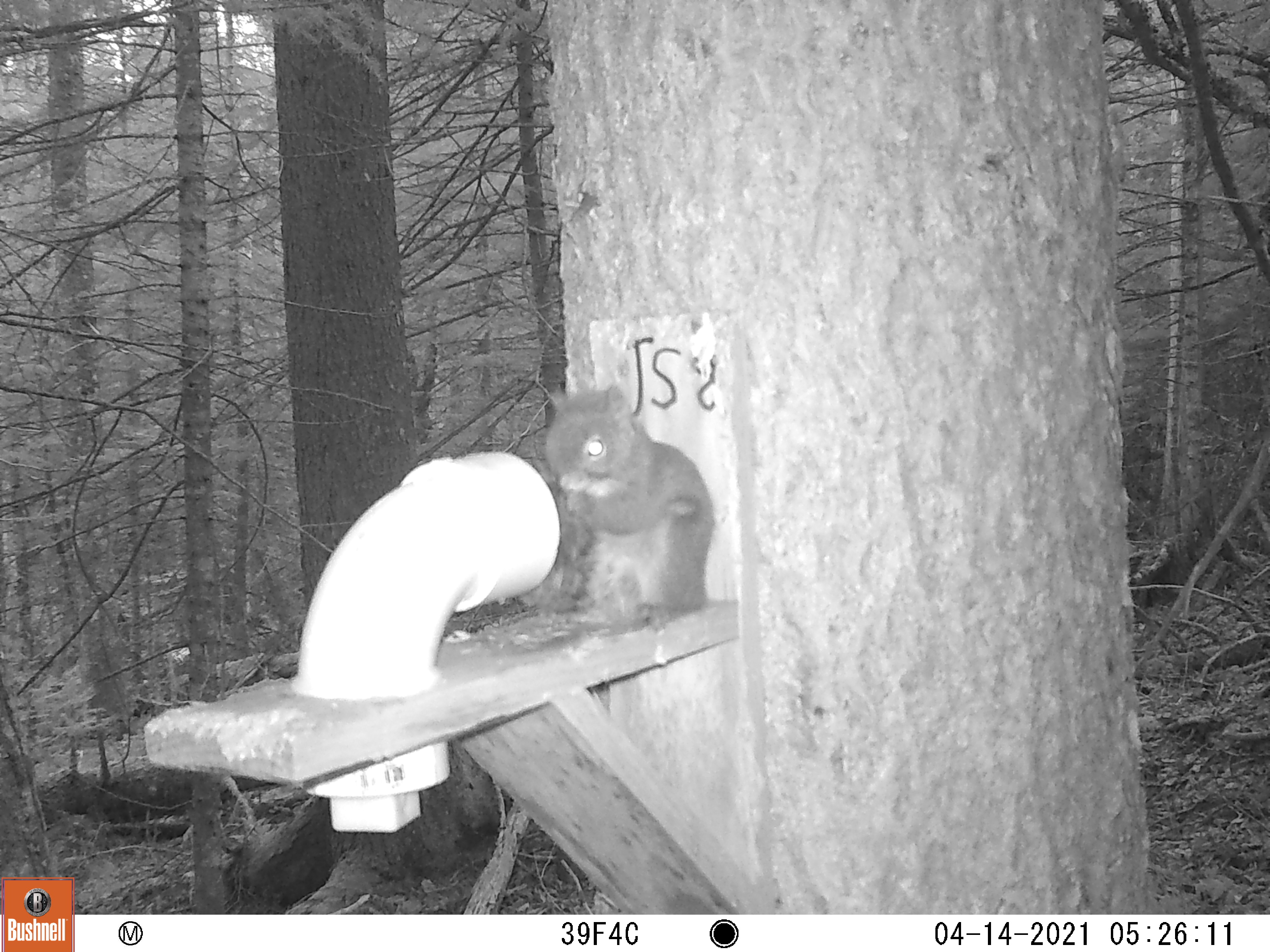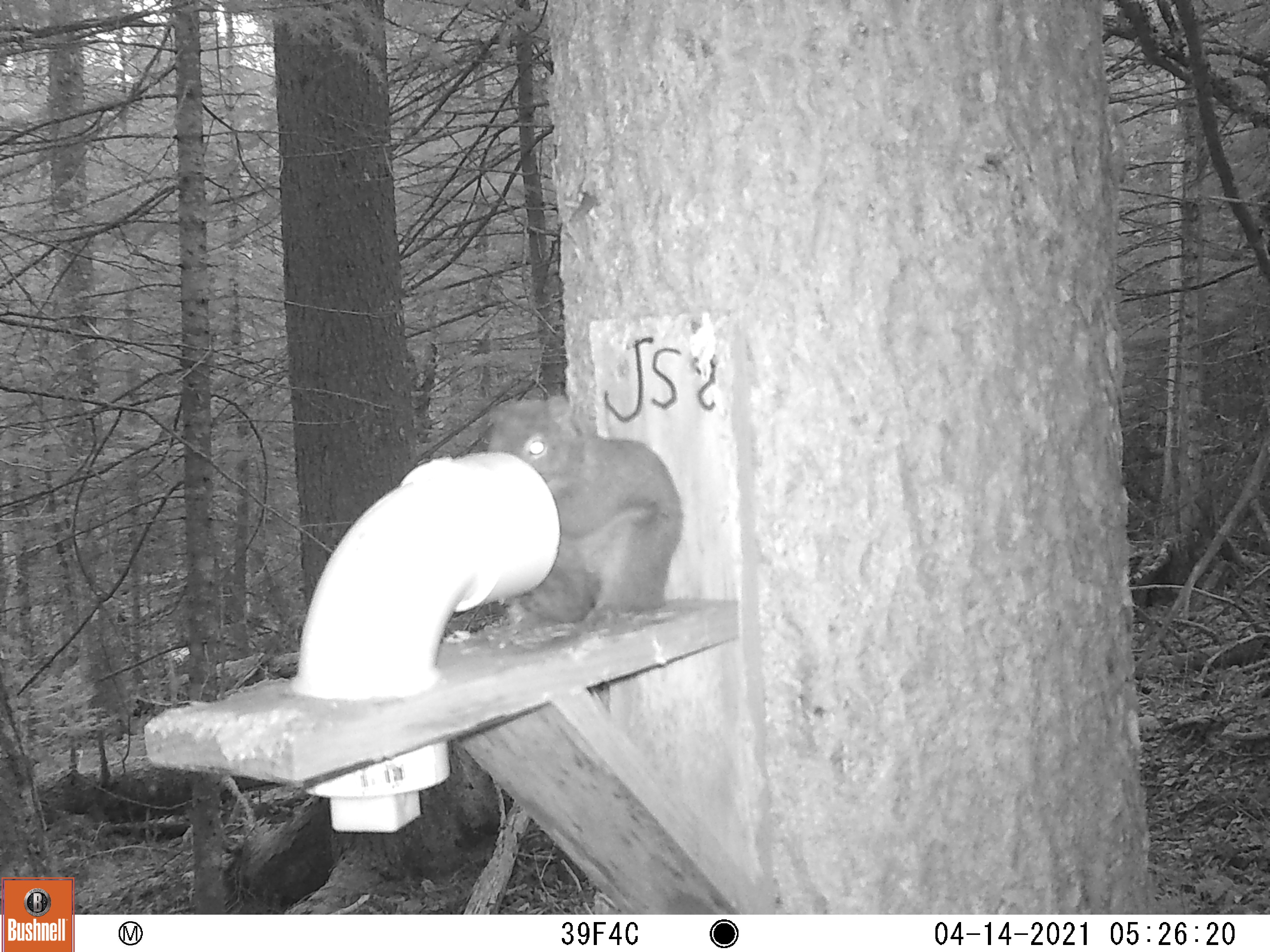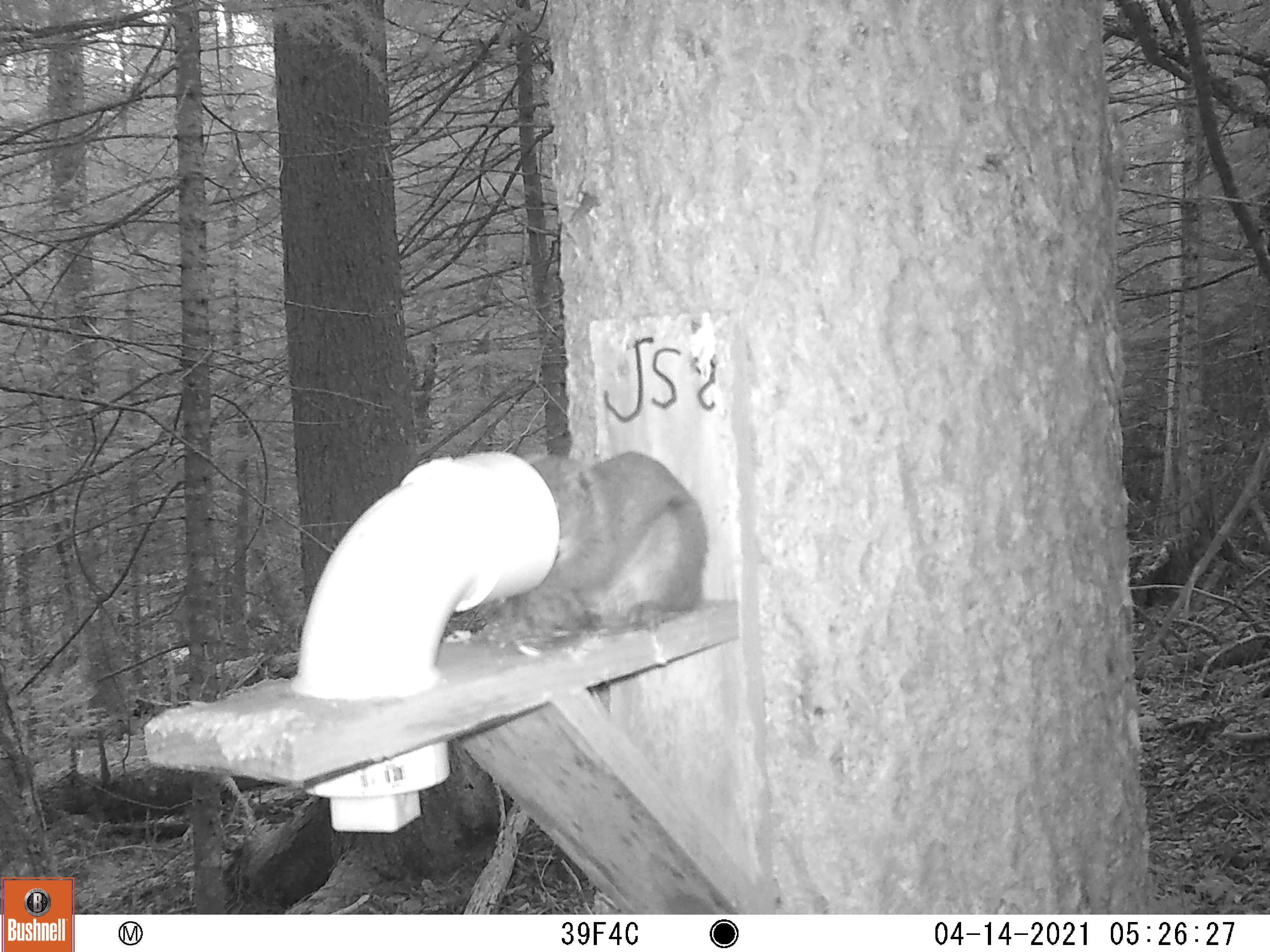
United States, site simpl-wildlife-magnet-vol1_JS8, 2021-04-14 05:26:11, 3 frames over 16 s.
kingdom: Animalia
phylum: Chordata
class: Mammalia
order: Rodentia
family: Sciuridae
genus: Tamiasciurus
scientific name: Tamiasciurus hudsonicus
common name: red squirrel